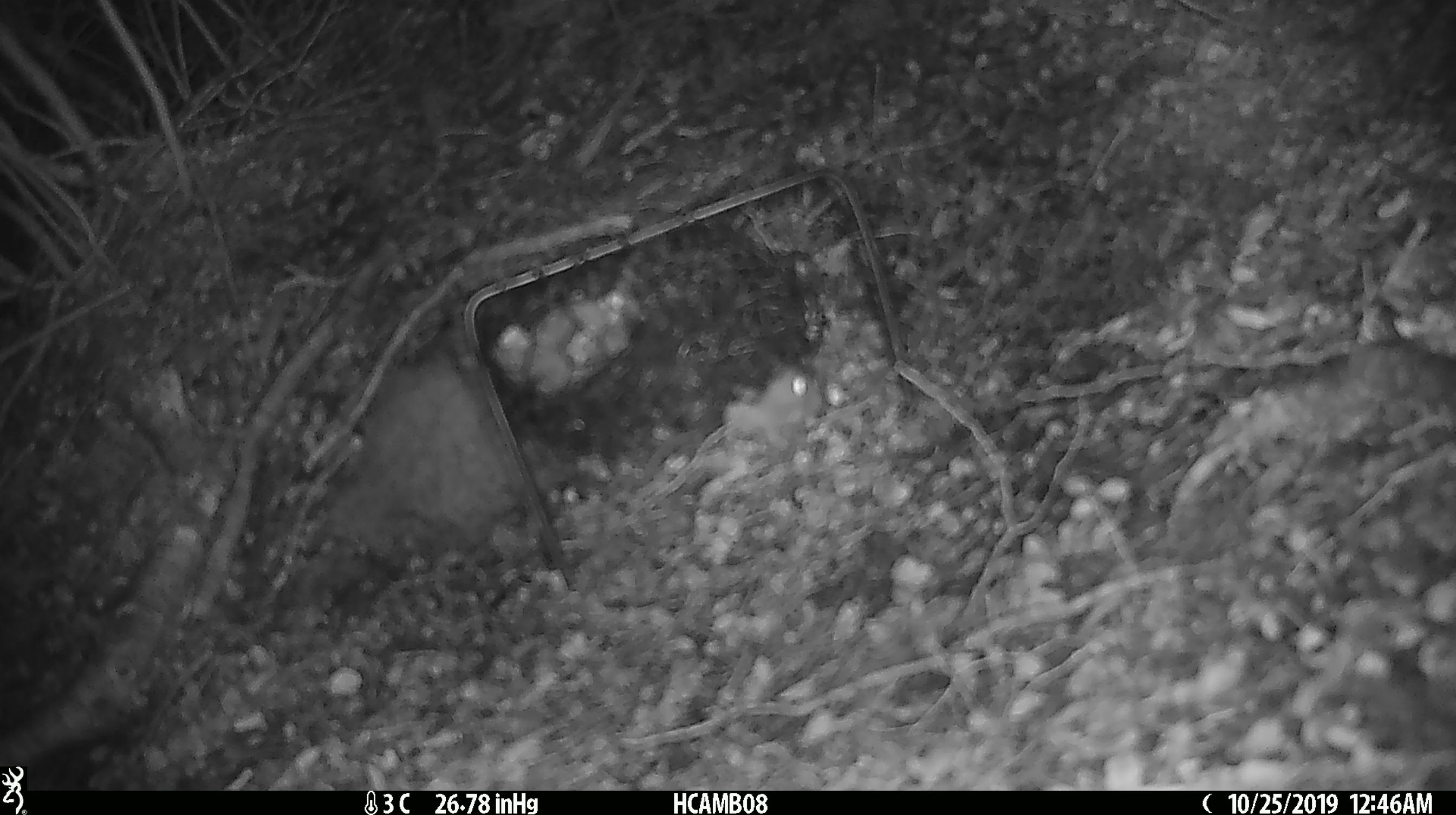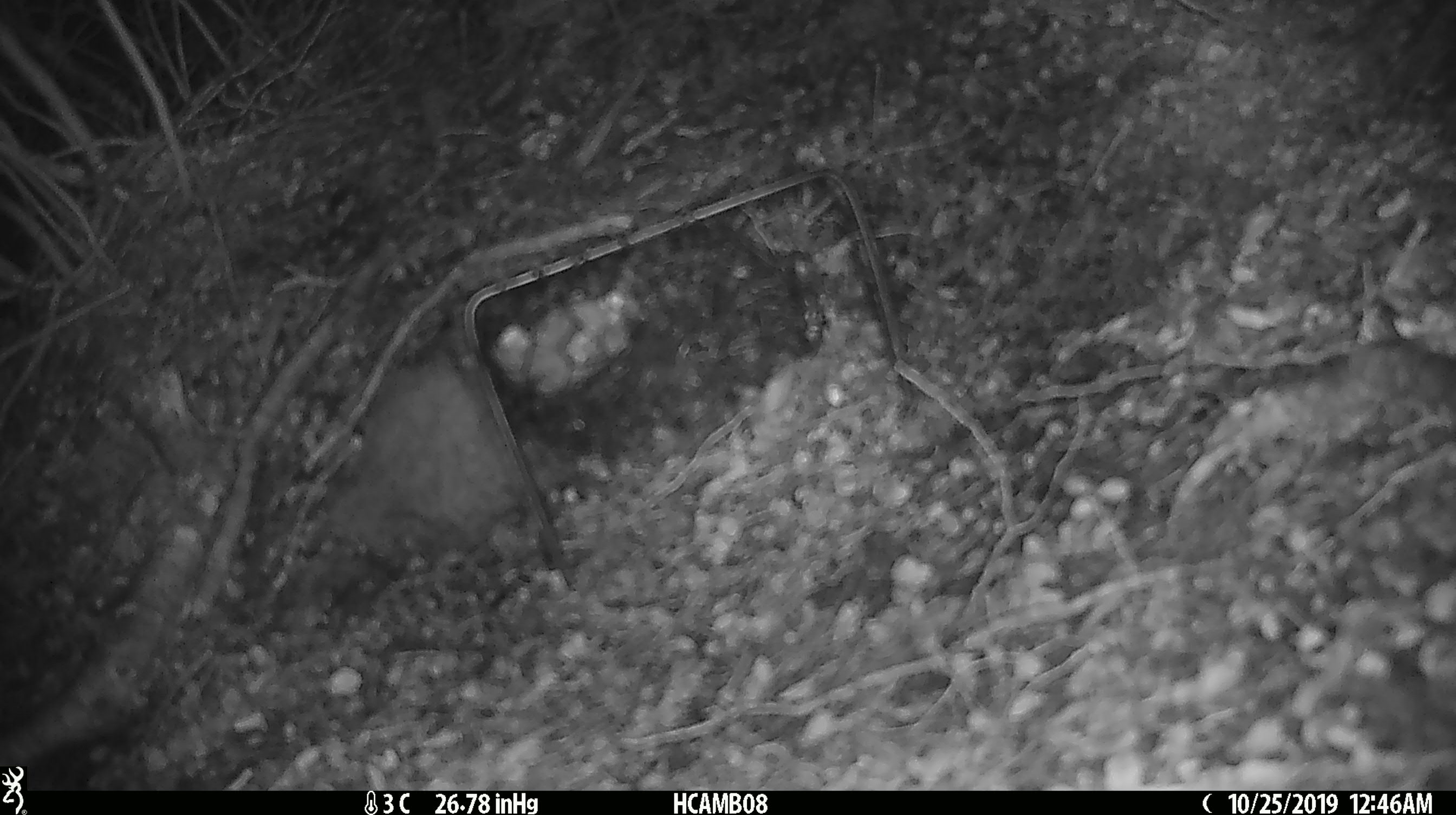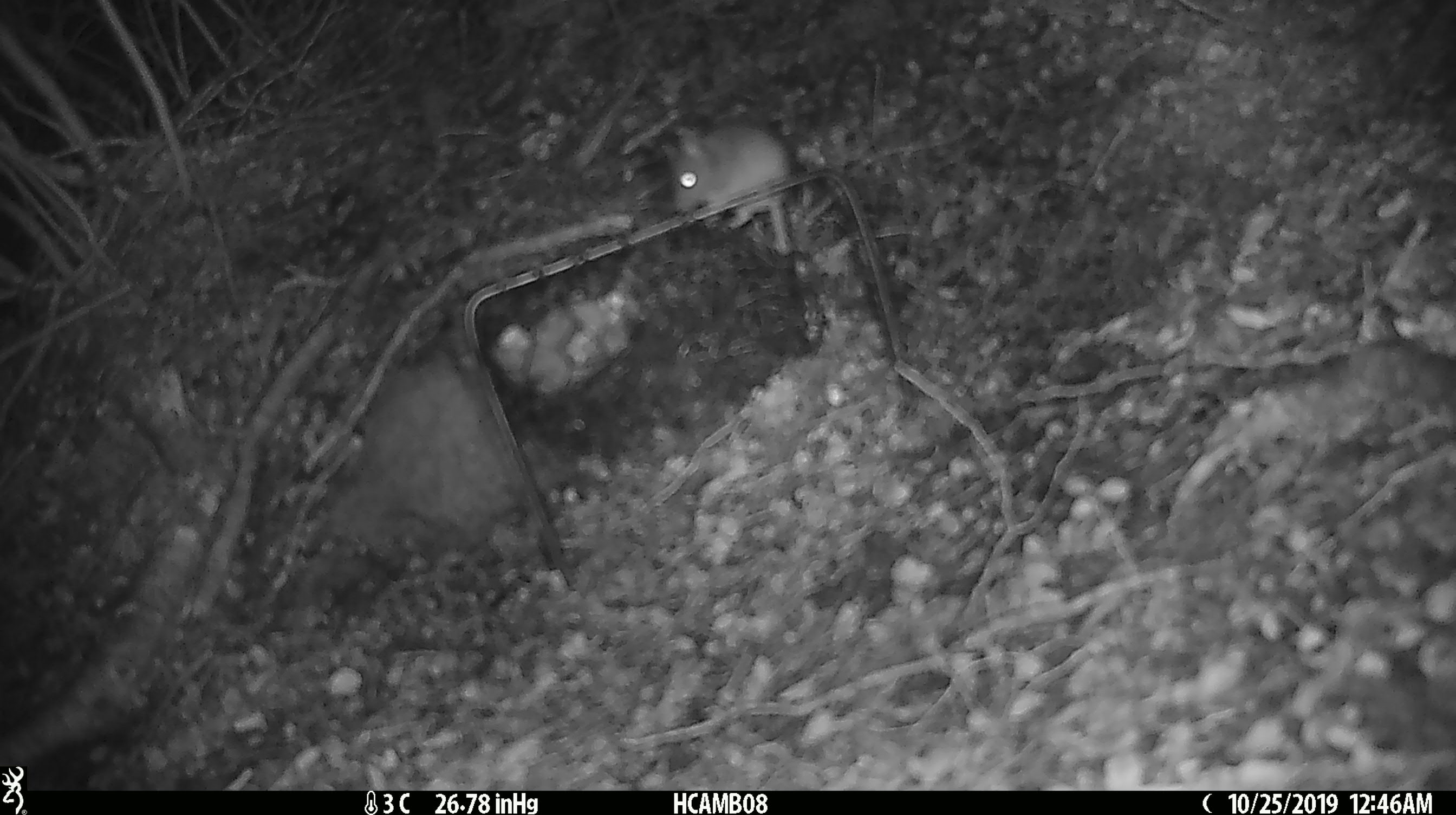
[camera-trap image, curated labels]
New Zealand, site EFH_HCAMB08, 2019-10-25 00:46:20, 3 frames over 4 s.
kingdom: Animalia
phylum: Chordata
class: Mammalia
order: Rodentia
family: Muridae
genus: Mus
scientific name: Mus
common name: mouse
Mouse (Mus).